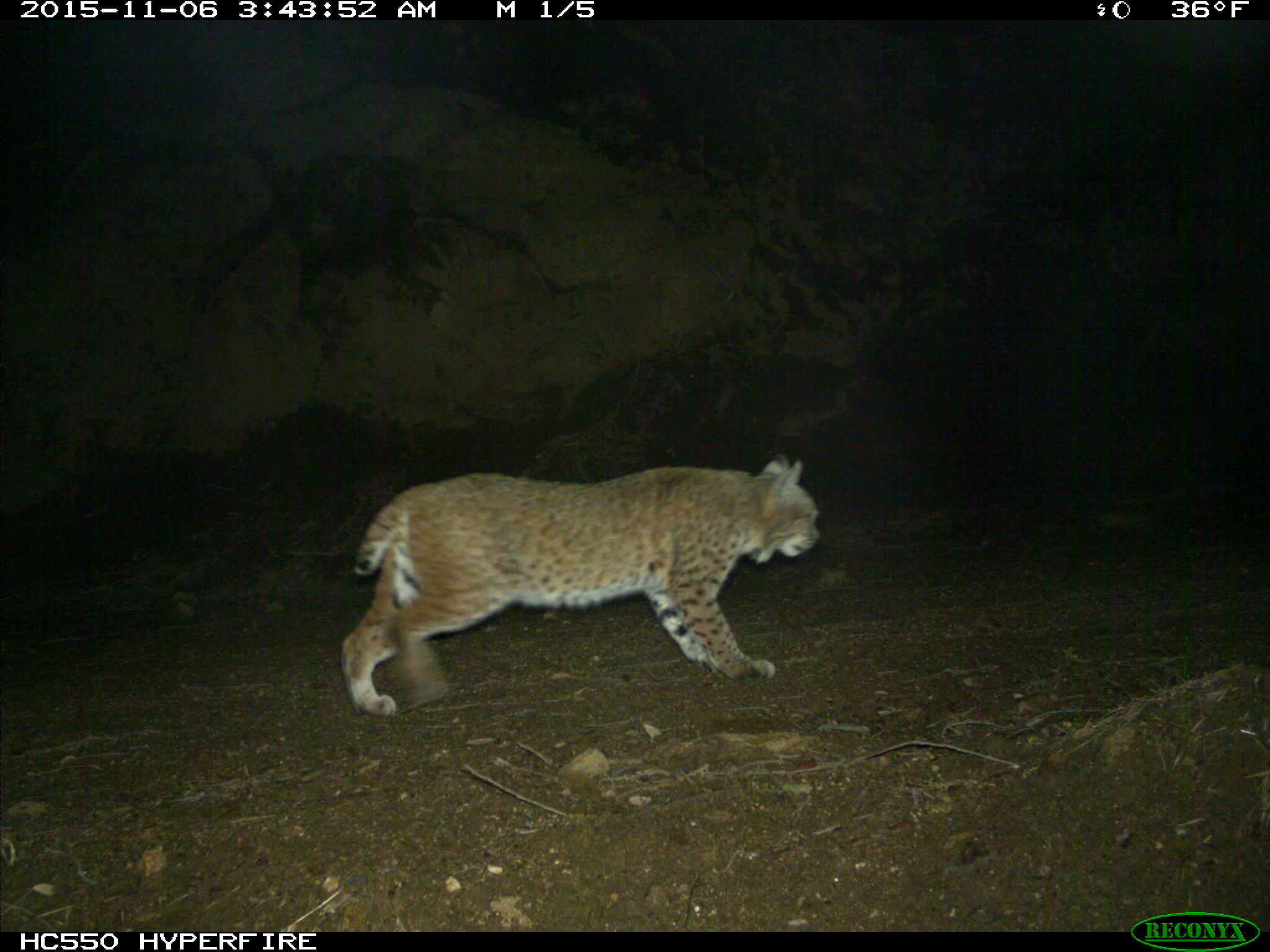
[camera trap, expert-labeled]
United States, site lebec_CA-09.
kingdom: Animalia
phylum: Chordata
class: Mammalia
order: Carnivora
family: Felidae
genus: Lynx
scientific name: Lynx rufus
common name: bobcat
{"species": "Lynx rufus (bobcat)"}